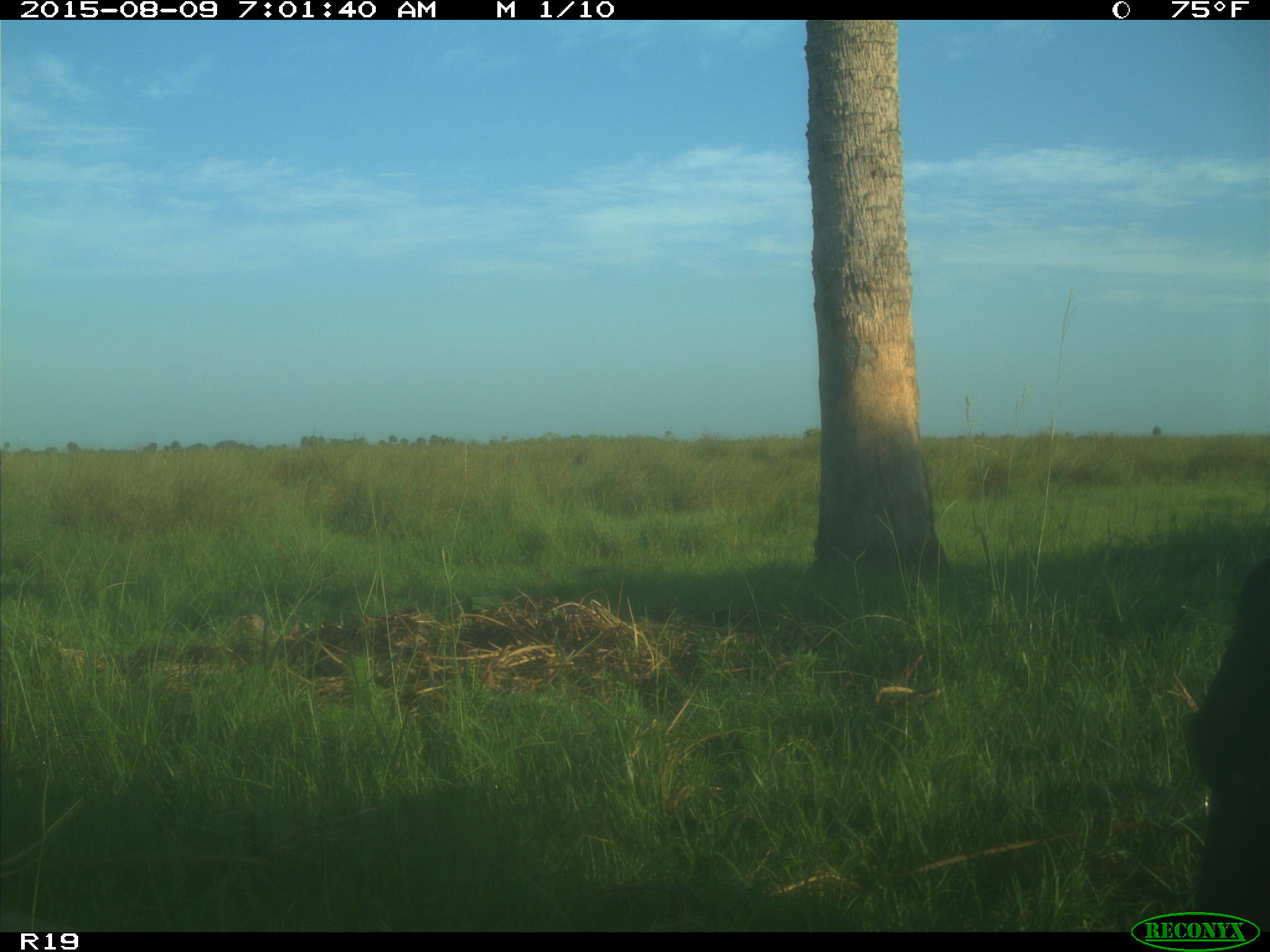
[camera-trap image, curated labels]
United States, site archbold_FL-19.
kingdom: Animalia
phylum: Chordata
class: Mammalia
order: Artiodactyla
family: Bovidae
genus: Bos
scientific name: Bos taurus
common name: domestic cow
Bos taurus (domestic cow).